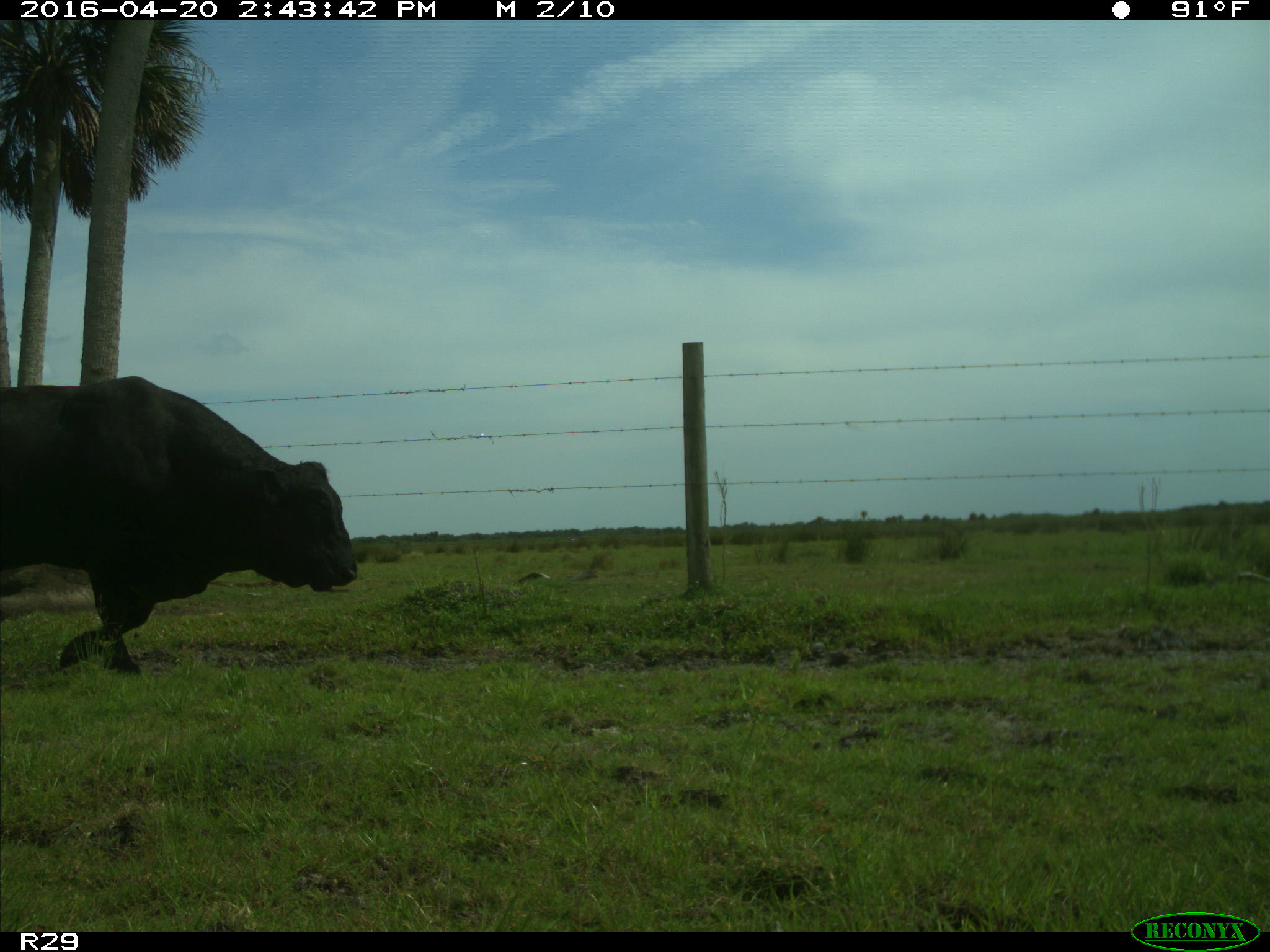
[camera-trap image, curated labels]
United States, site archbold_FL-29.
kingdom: Animalia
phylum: Chordata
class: Mammalia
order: Artiodactyla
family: Bovidae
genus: Bos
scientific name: Bos taurus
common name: domestic cow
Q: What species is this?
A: Bos taurus (domestic cow).